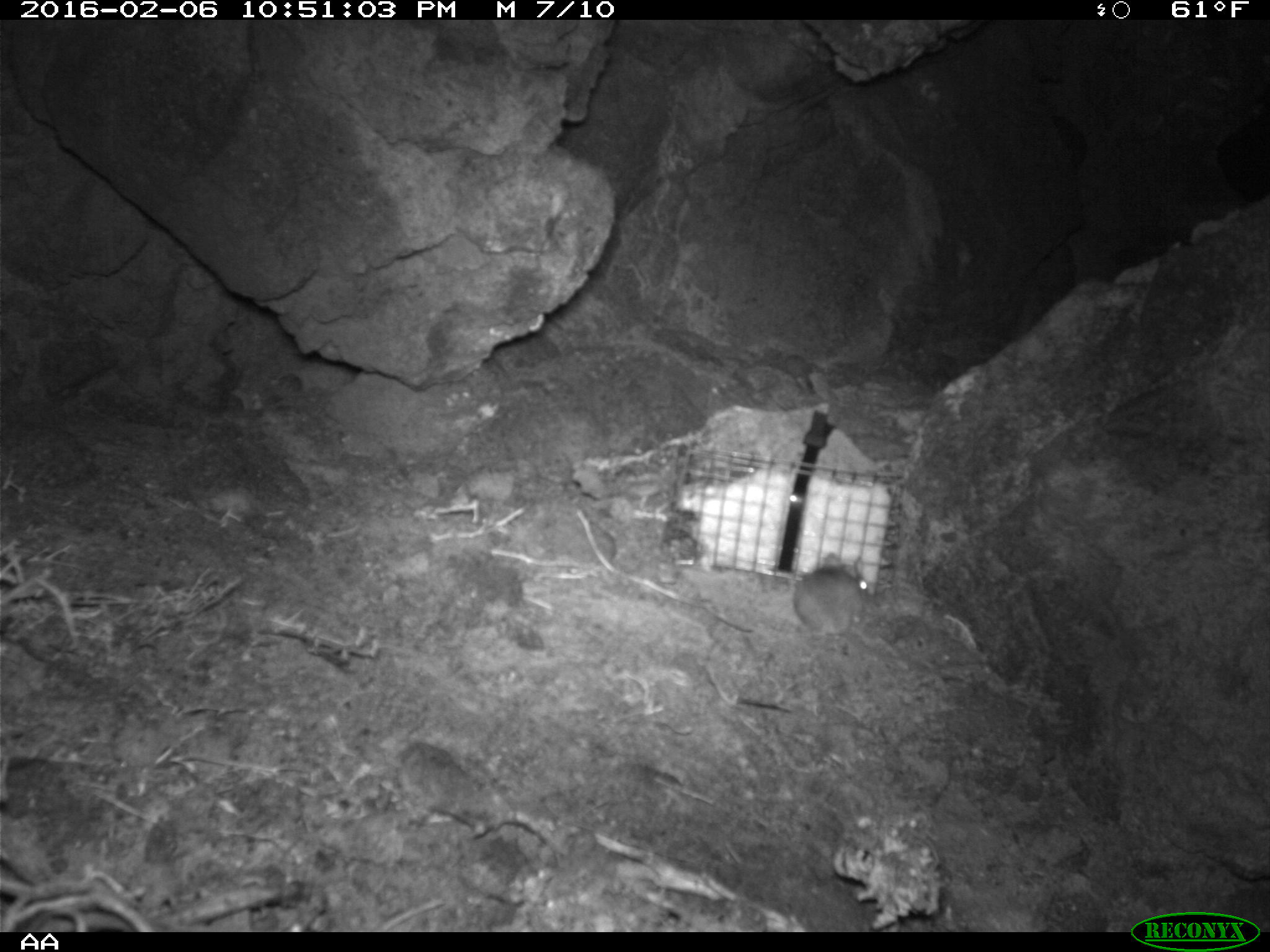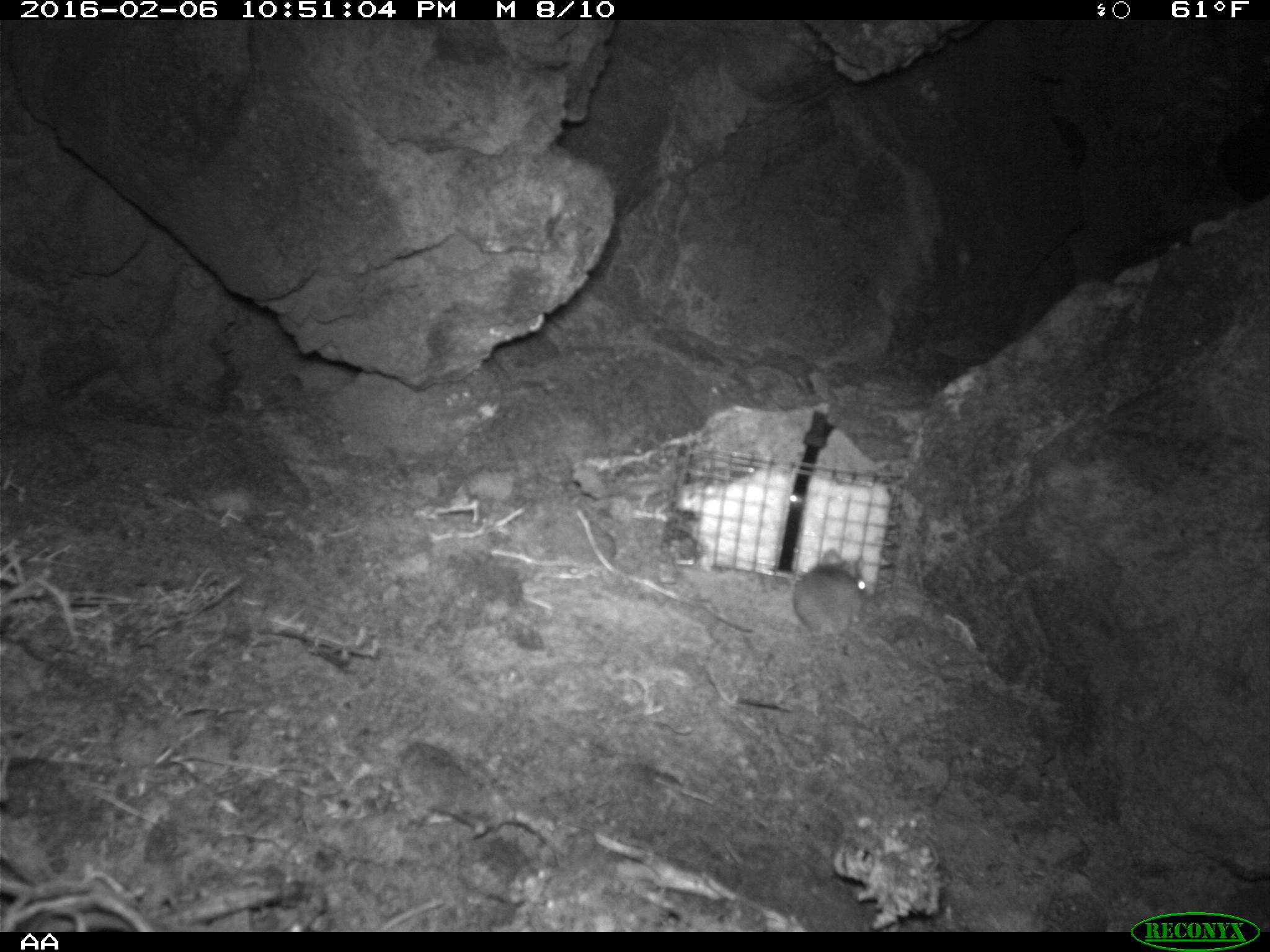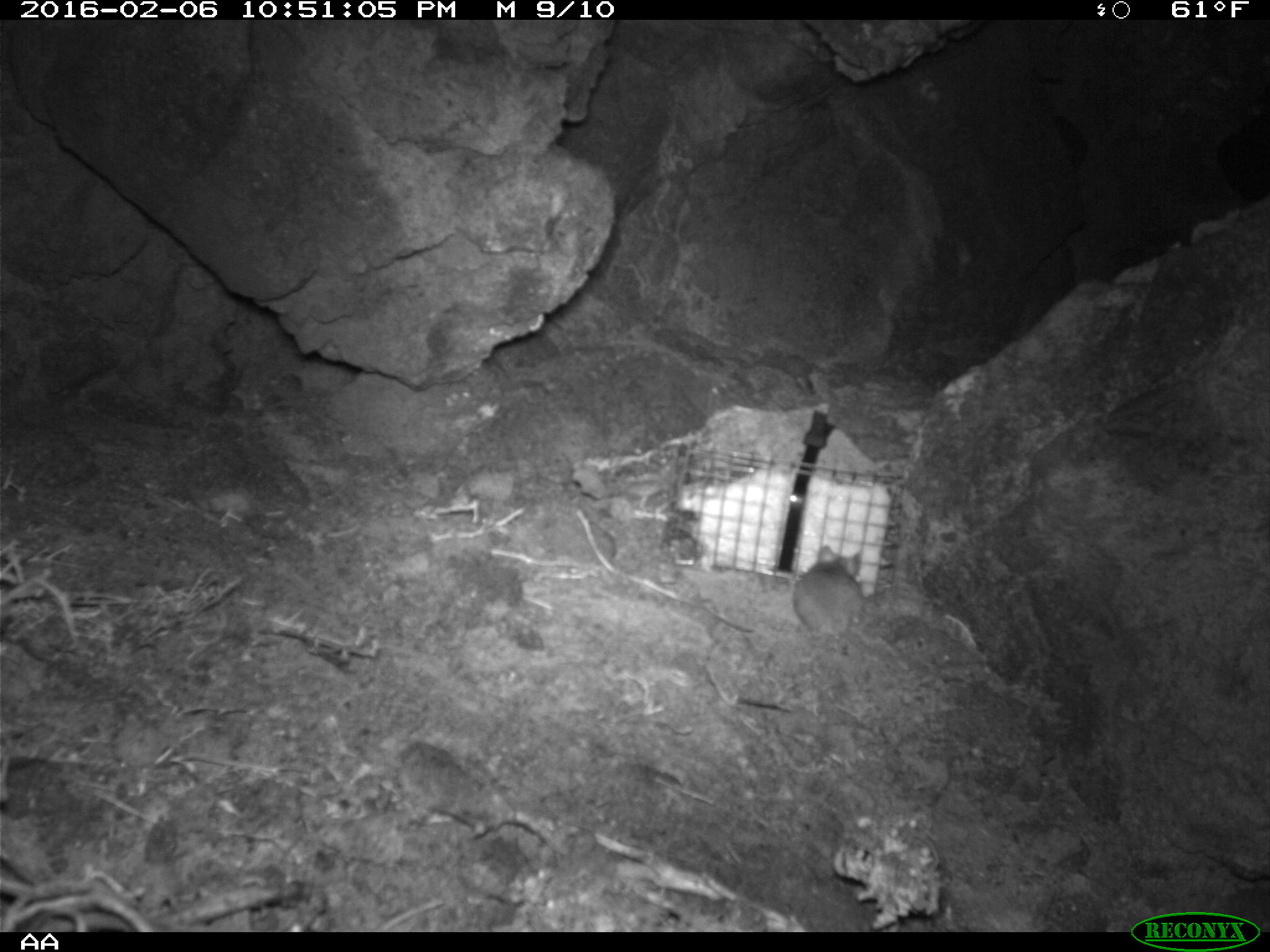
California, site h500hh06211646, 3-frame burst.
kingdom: Animalia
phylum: Chordata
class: Mammalia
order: Rodentia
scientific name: Rodentia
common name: rodent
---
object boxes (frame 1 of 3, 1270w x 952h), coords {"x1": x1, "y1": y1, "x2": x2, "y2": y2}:
rodent: {"x1": 716, "y1": 550, "x2": 871, "y2": 639}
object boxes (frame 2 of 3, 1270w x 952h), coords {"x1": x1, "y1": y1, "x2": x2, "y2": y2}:
rodent: {"x1": 792, "y1": 548, "x2": 868, "y2": 637}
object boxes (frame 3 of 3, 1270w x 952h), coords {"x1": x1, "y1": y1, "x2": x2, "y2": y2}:
rodent: {"x1": 791, "y1": 543, "x2": 861, "y2": 641}